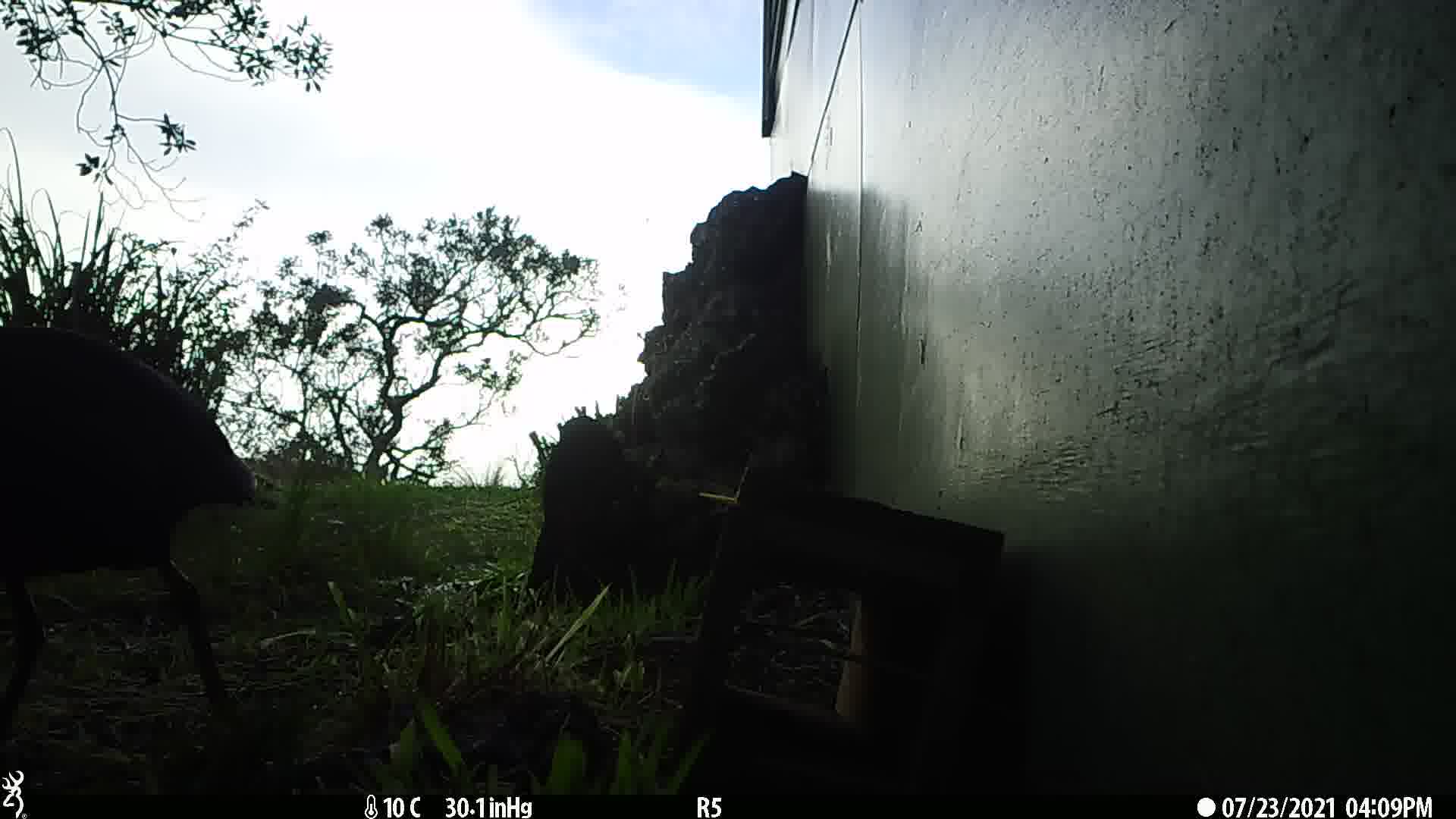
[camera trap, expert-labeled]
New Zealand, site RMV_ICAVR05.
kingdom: Animalia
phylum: Chordata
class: Aves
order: Gruiformes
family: Rallidae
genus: Porphyrio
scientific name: Porphyrio melanotus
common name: australasian swamphen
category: pukeko